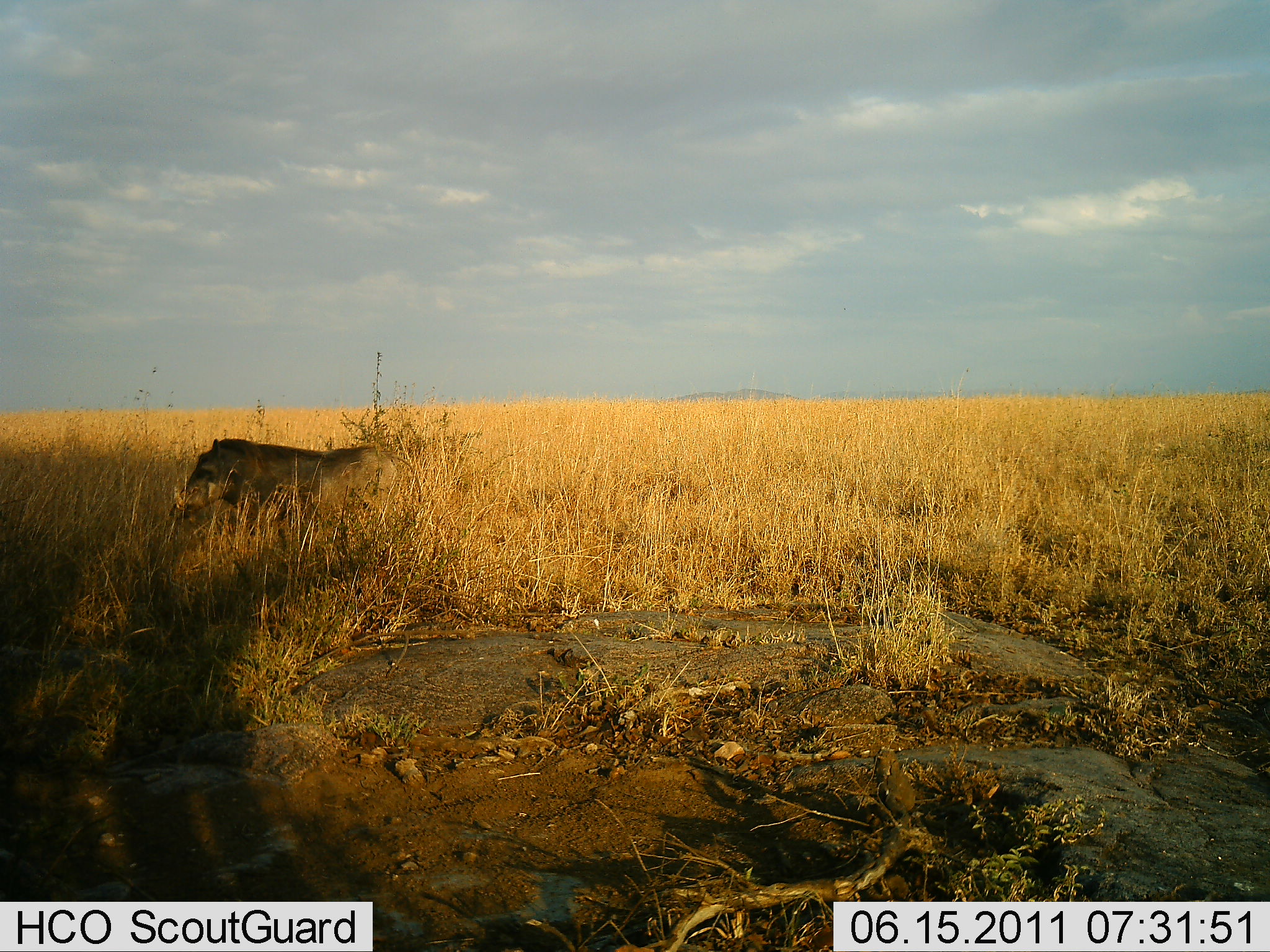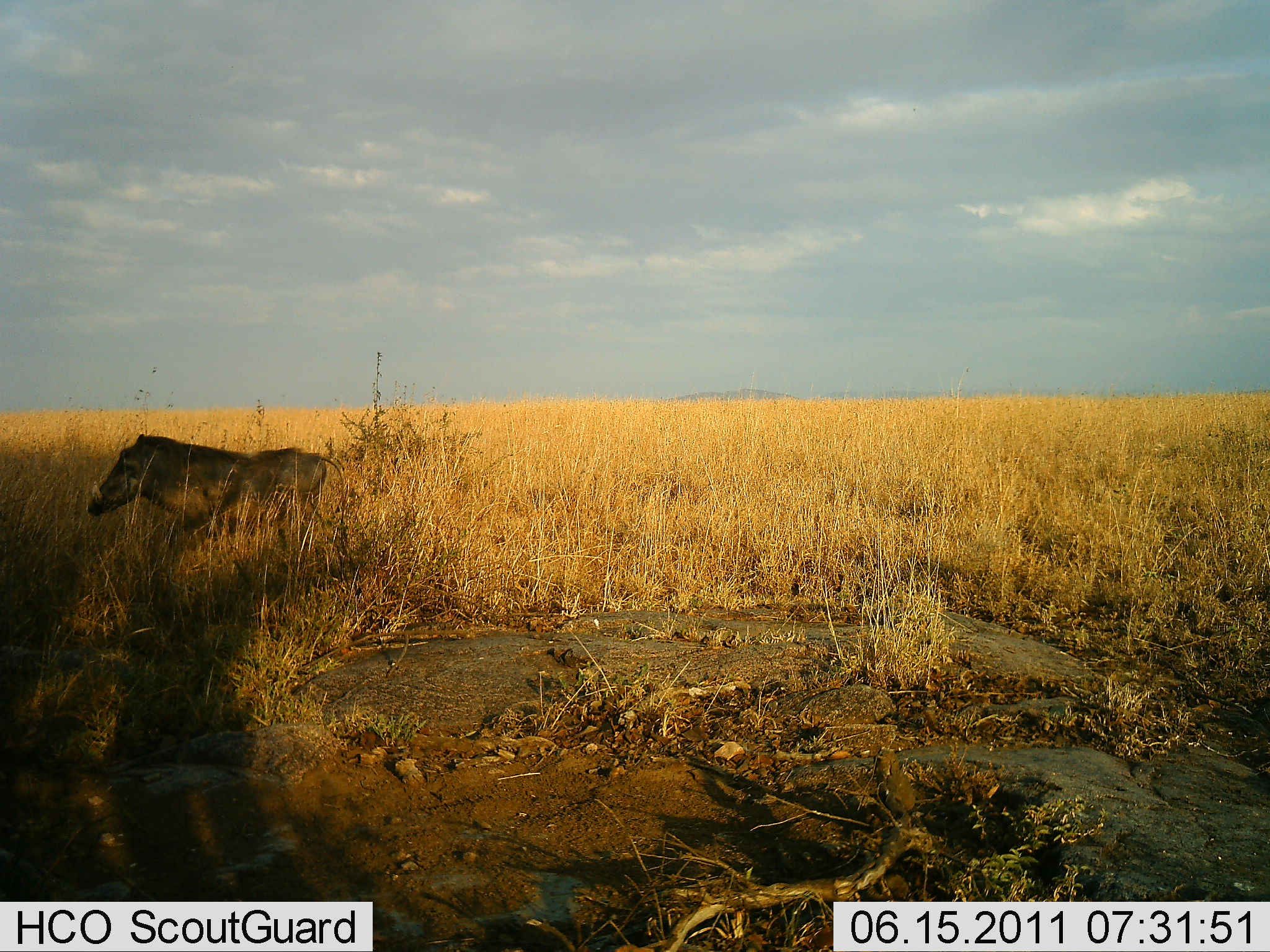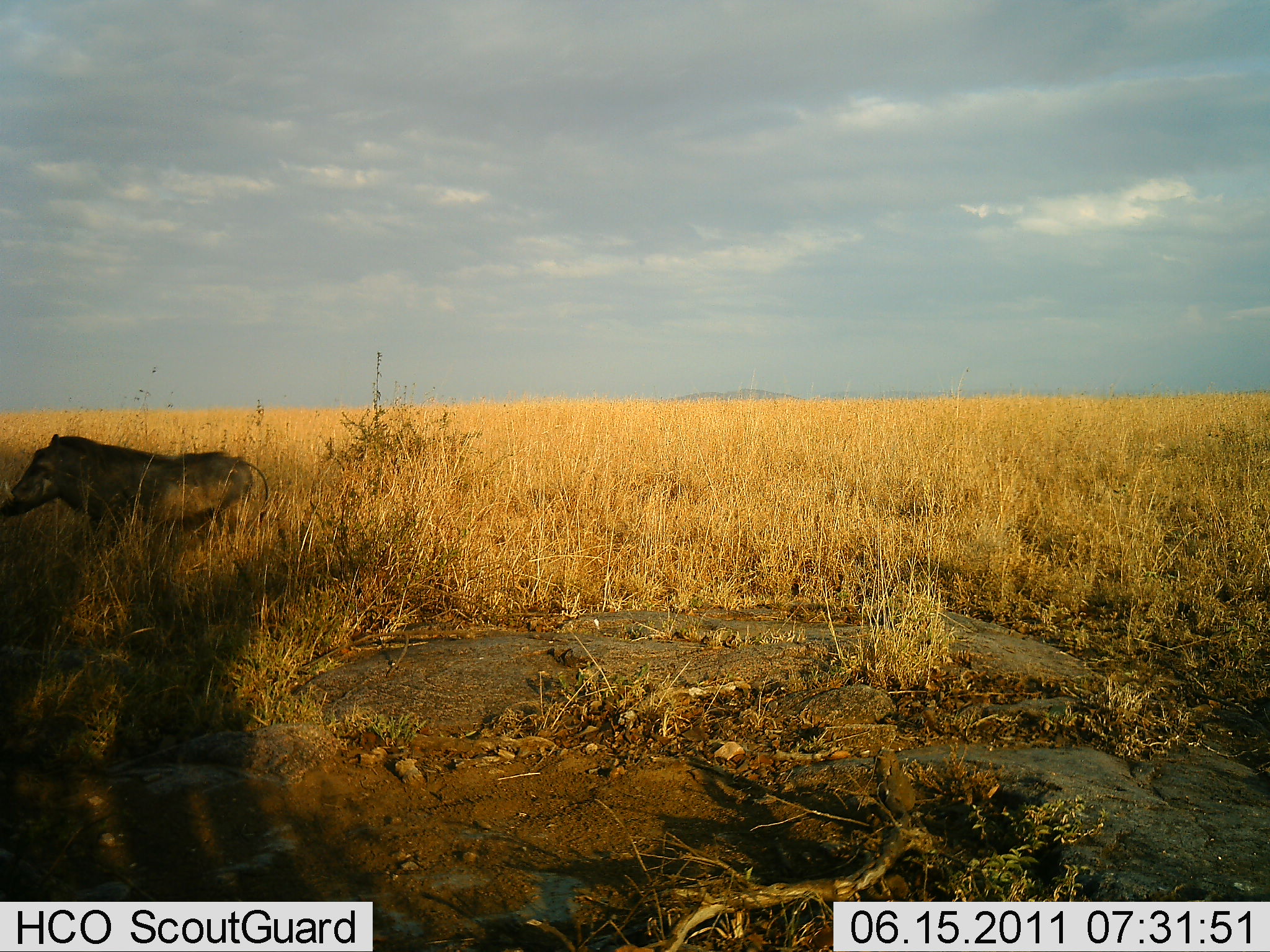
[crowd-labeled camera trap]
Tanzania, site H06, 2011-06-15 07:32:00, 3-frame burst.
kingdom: Animalia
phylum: Chordata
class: Mammalia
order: Artiodactyla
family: Suidae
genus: Phacochoerus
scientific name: Phacochoerus africanus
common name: warthog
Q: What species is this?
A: Warthog (Phacochoerus africanus).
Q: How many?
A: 1.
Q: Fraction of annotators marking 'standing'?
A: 0%.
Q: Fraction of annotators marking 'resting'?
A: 0%.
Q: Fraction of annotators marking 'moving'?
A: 100%.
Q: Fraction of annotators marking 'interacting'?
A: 0%.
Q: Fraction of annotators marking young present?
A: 0%.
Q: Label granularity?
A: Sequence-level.